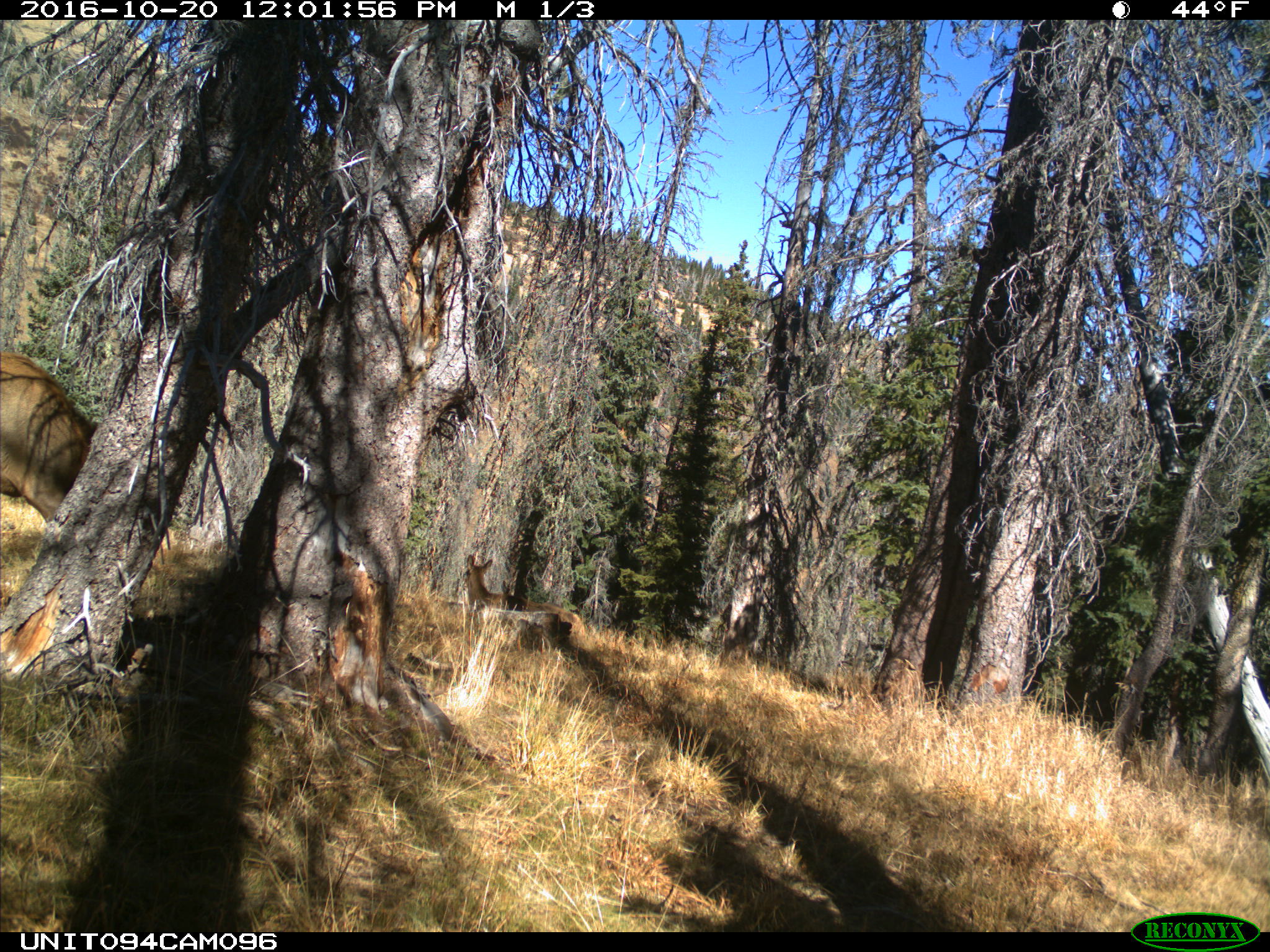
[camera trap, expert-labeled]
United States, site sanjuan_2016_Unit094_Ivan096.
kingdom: Animalia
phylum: Chordata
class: Mammalia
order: Artiodactyla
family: Cervidae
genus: Cervus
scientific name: Cervus elaphus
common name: red deer